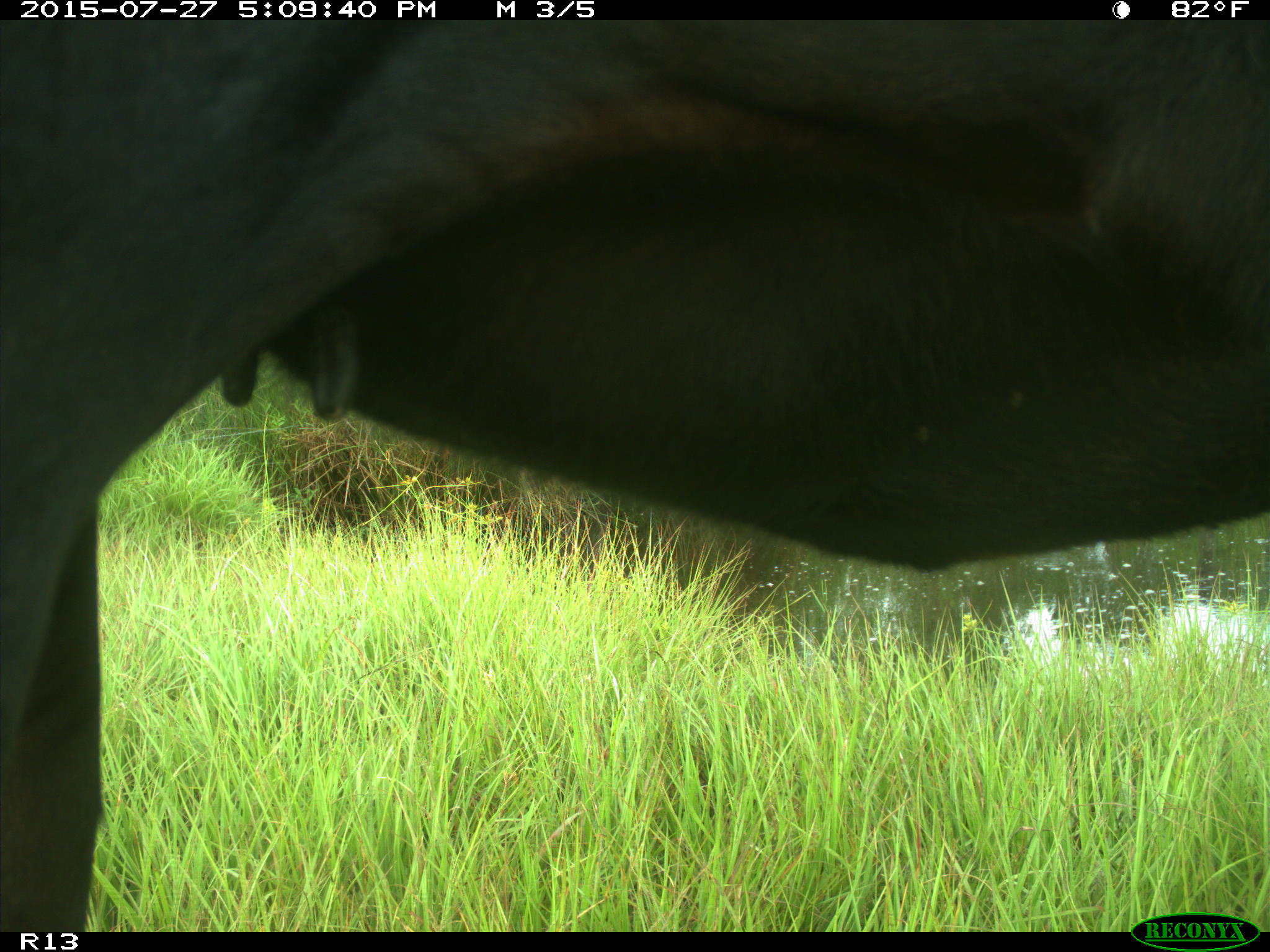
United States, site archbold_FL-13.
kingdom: Animalia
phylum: Chordata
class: Mammalia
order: Artiodactyla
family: Bovidae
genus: Bos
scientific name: Bos taurus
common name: domestic cow